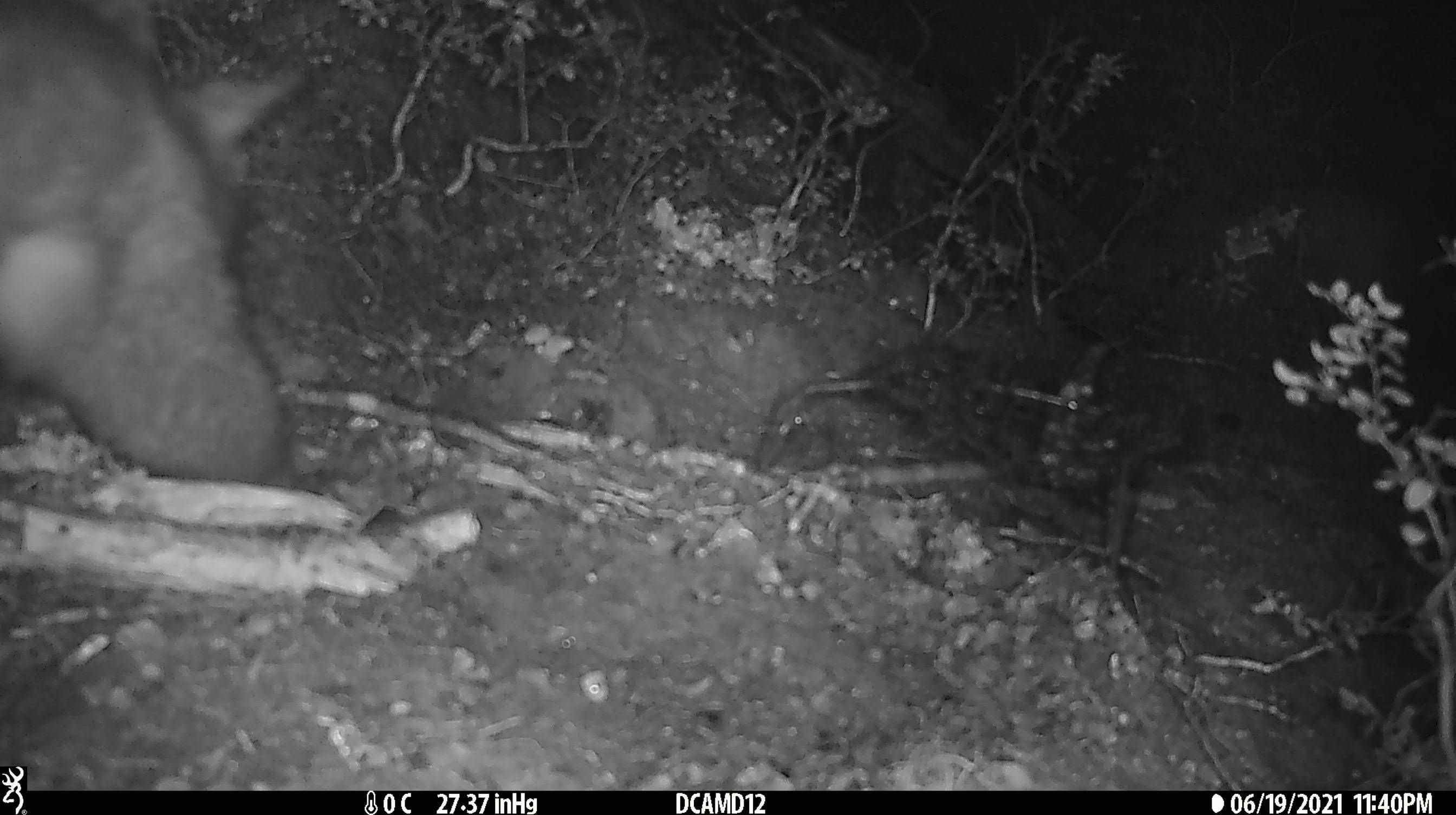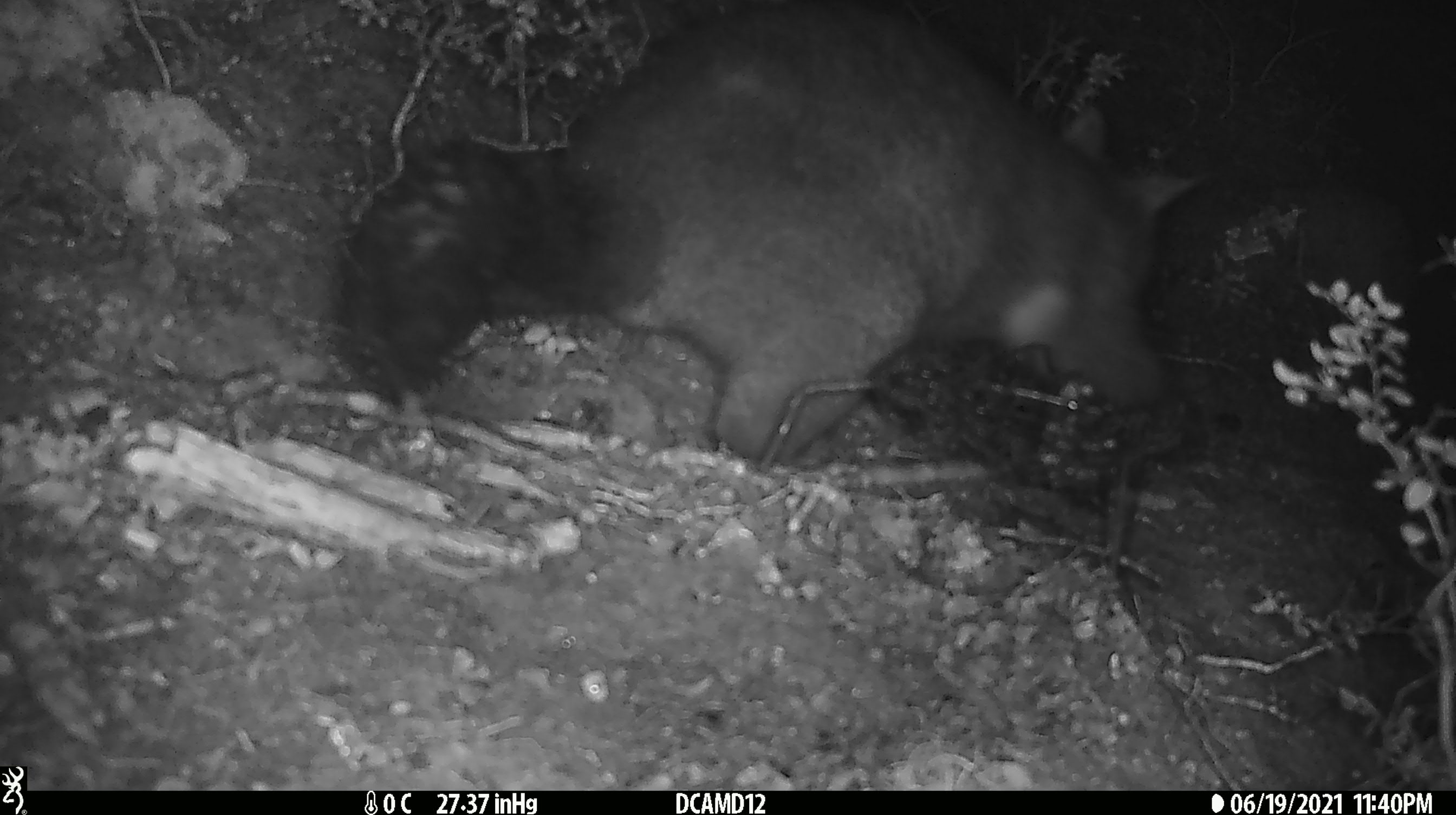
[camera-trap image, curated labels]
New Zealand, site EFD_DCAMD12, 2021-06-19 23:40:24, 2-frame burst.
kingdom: Animalia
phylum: Chordata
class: Mammalia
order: Diprotodontia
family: Phalangeridae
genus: Trichosurus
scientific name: Trichosurus vulpecula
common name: common brushtail possum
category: possum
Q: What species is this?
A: Possum (common brushtail possum) (Trichosurus vulpecula).